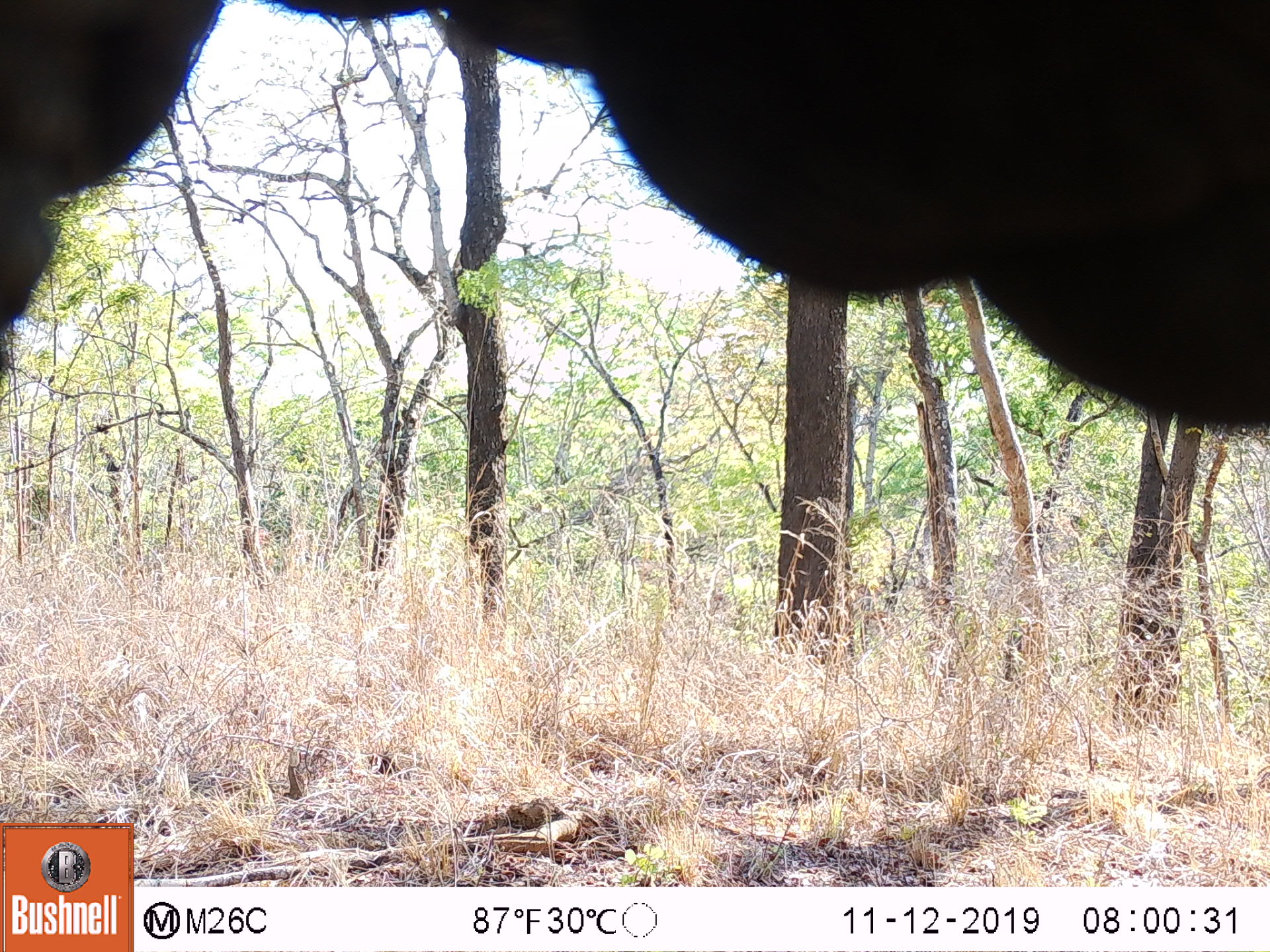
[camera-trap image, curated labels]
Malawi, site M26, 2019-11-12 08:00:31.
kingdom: Animalia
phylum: Chordata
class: Mammalia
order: Proboscidea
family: Elephantidae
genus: Loxodonta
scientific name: Loxodonta africana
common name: african savanna elephant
African savanna elephant (Loxodonta africana), count 1.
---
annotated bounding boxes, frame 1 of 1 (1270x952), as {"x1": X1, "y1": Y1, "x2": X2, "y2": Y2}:
african savanna elephant: {"x1": 0, "y1": 6, "x2": 1266, "y2": 434}